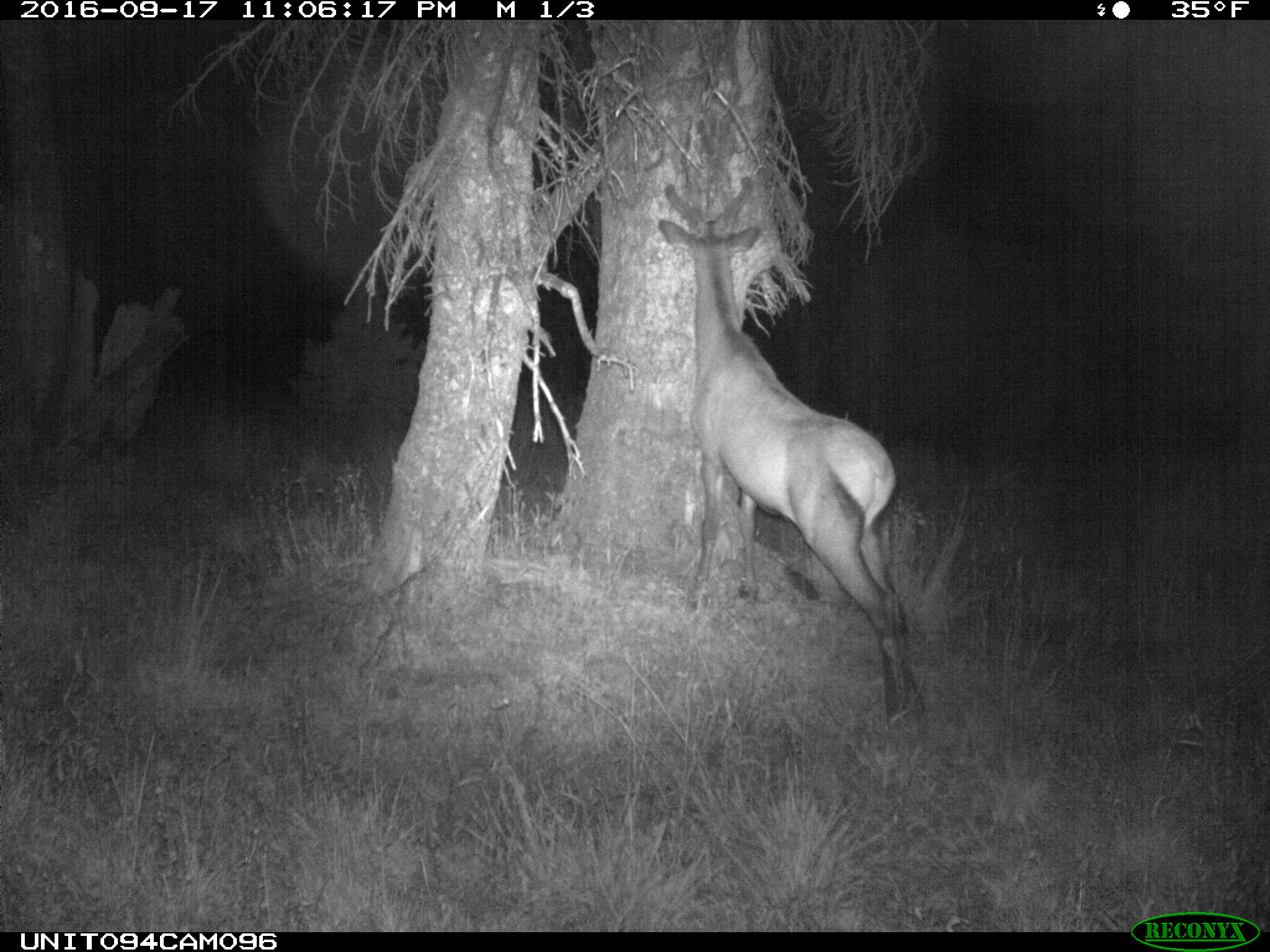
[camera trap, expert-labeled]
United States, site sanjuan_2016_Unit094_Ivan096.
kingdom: Animalia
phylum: Chordata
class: Mammalia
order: Artiodactyla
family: Cervidae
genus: Cervus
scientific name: Cervus elaphus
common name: red deer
Cervus elaphus (red deer).